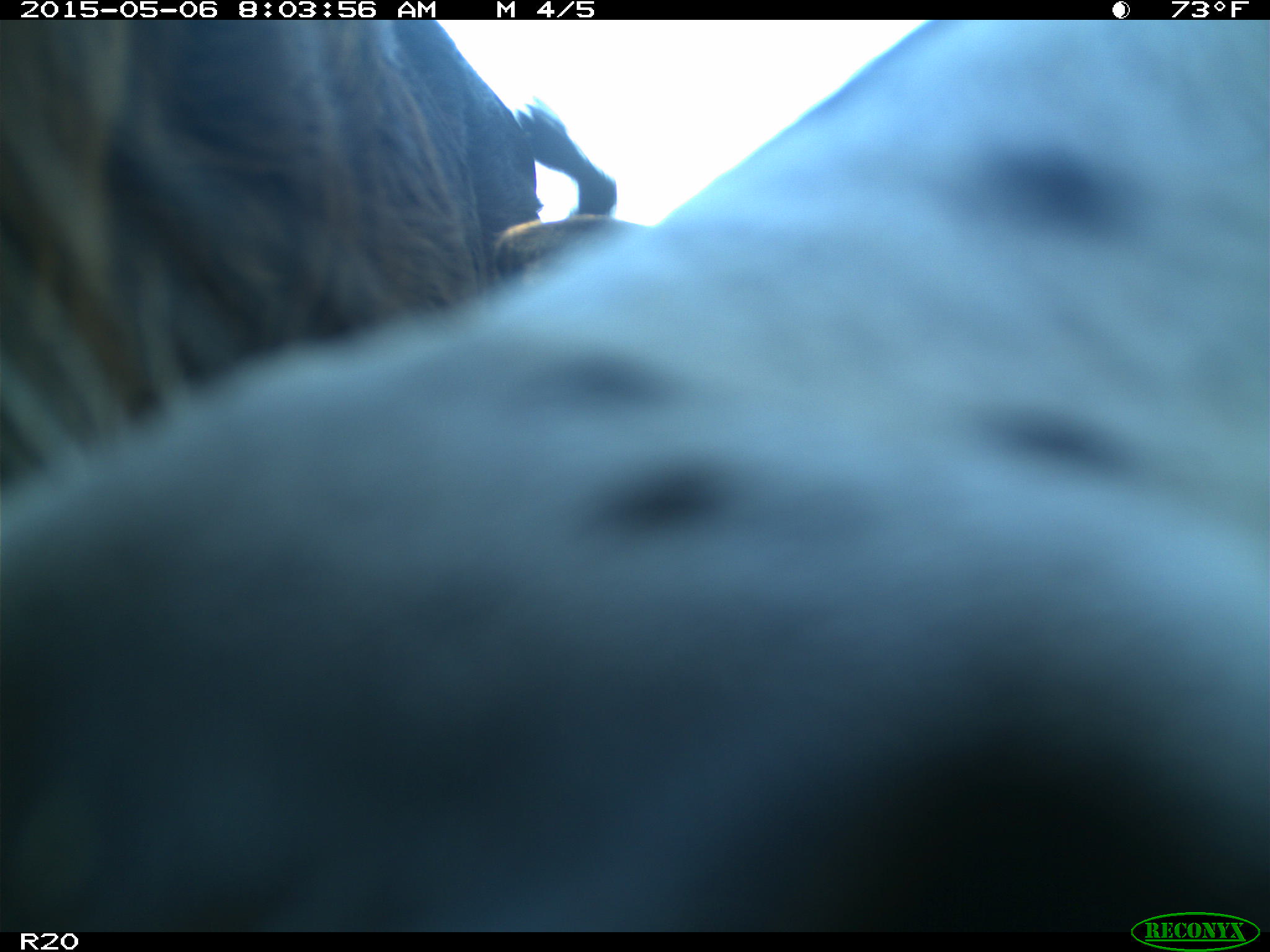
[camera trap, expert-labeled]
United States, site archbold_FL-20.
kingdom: Animalia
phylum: Chordata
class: Mammalia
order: Artiodactyla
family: Bovidae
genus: Bos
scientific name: Bos taurus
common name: domestic cow